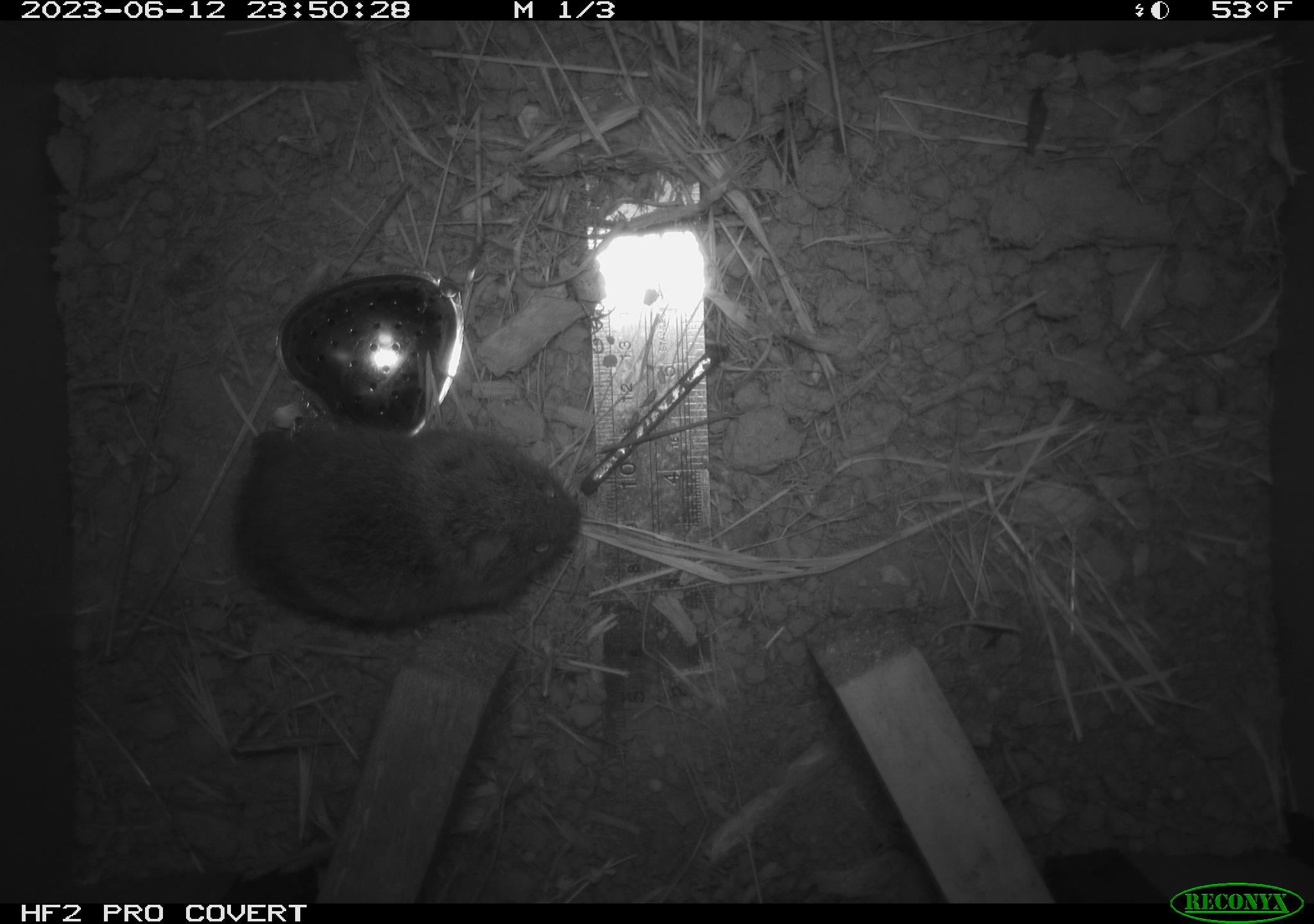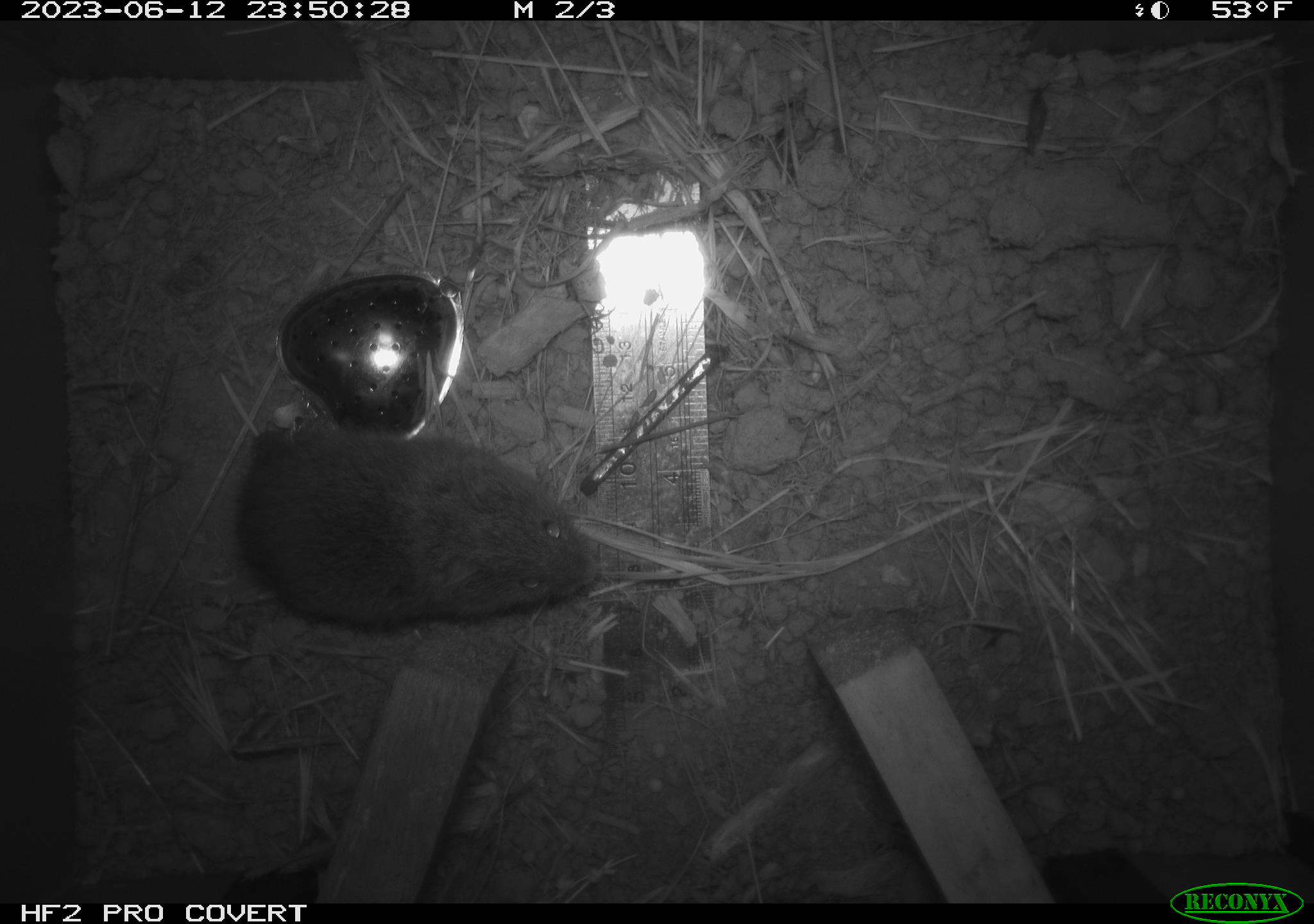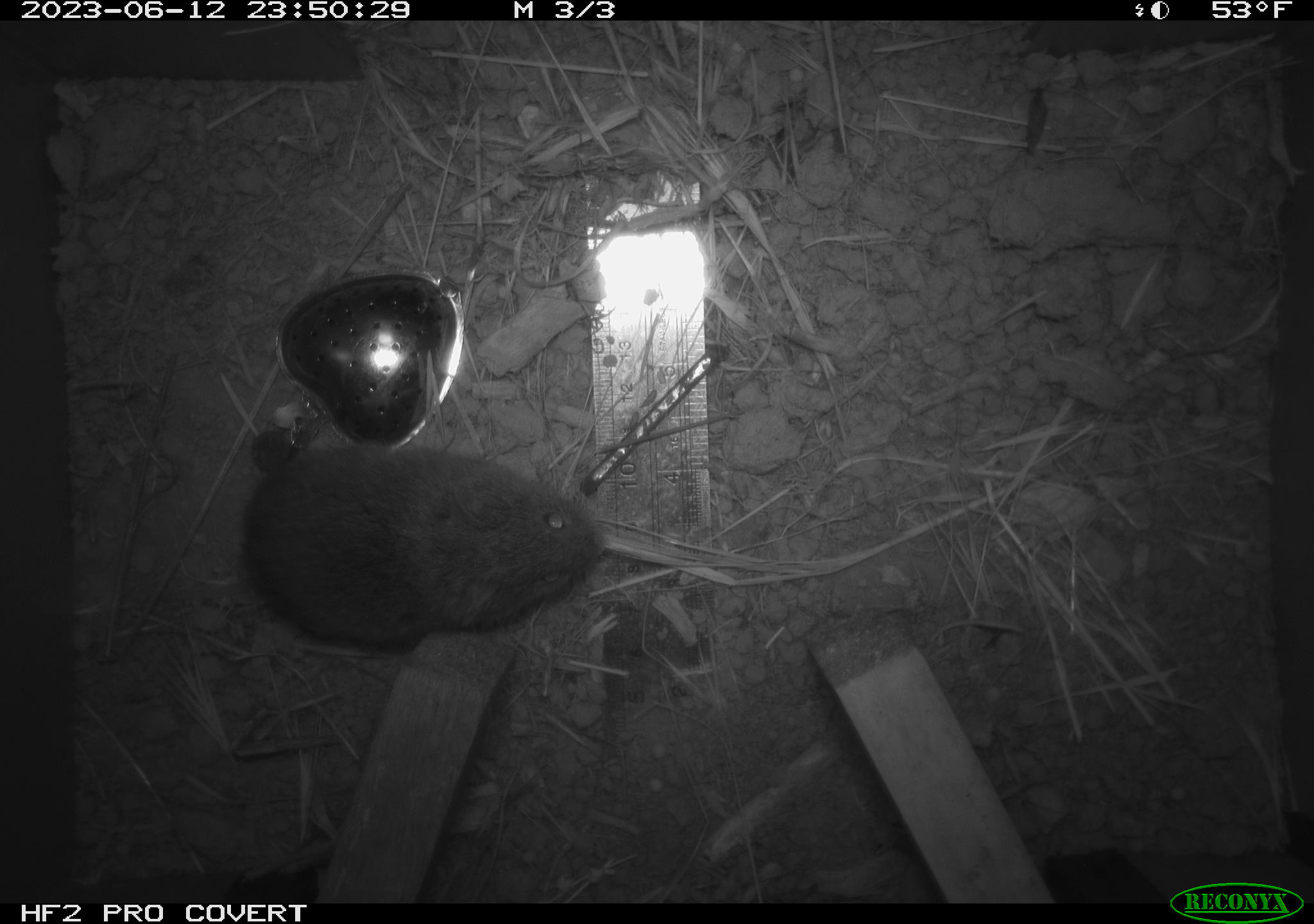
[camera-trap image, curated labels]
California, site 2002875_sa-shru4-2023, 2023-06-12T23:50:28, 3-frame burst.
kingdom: Animalia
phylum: Chordata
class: Mammalia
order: Rodentia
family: Cricetidae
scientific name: Arvicolinae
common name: voles, lemmings, and muskrats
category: arvicolinae subfamily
Arvicolinae subfamily (voles, lemmings, and muskrats) (Arvicolinae).